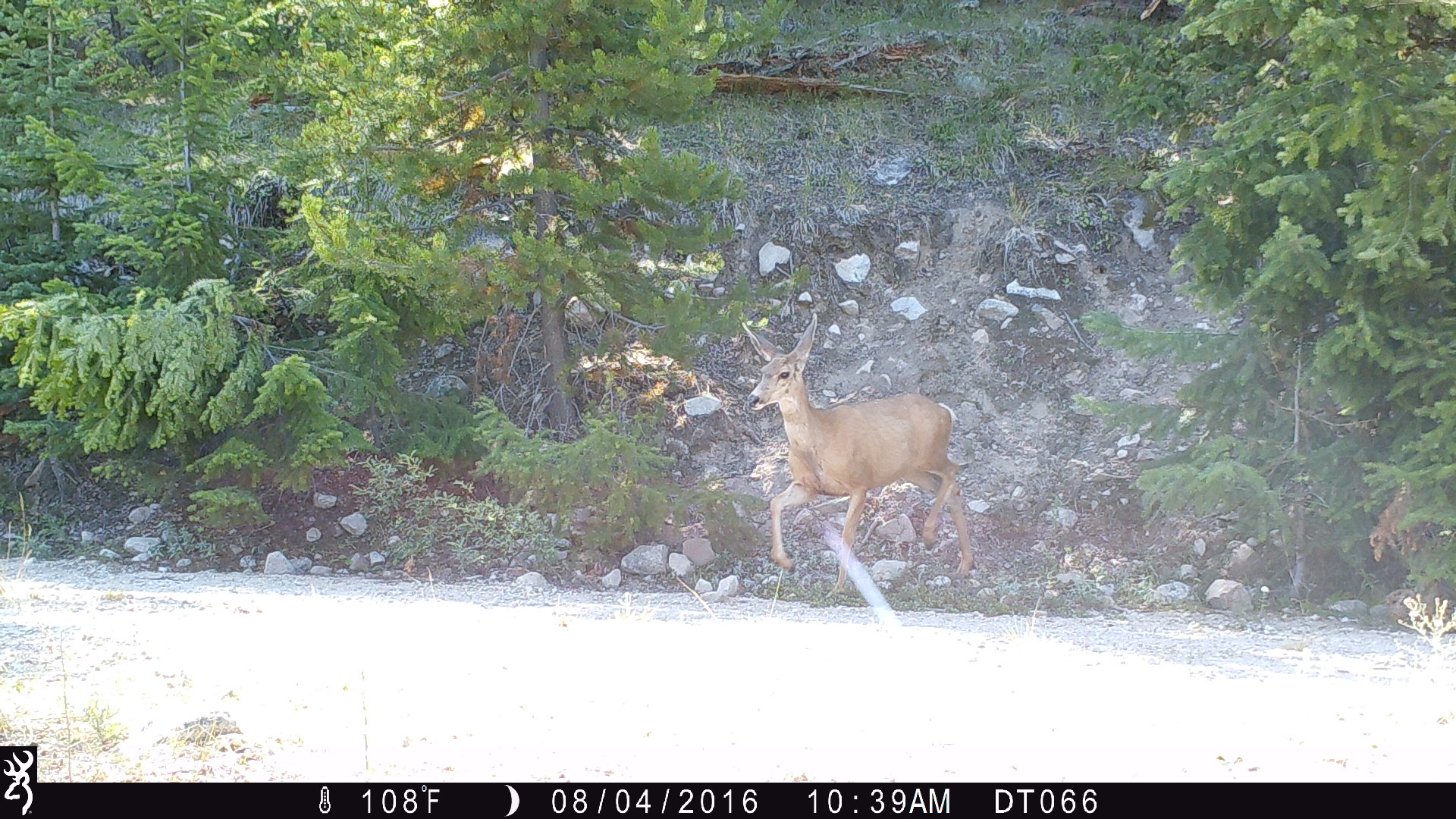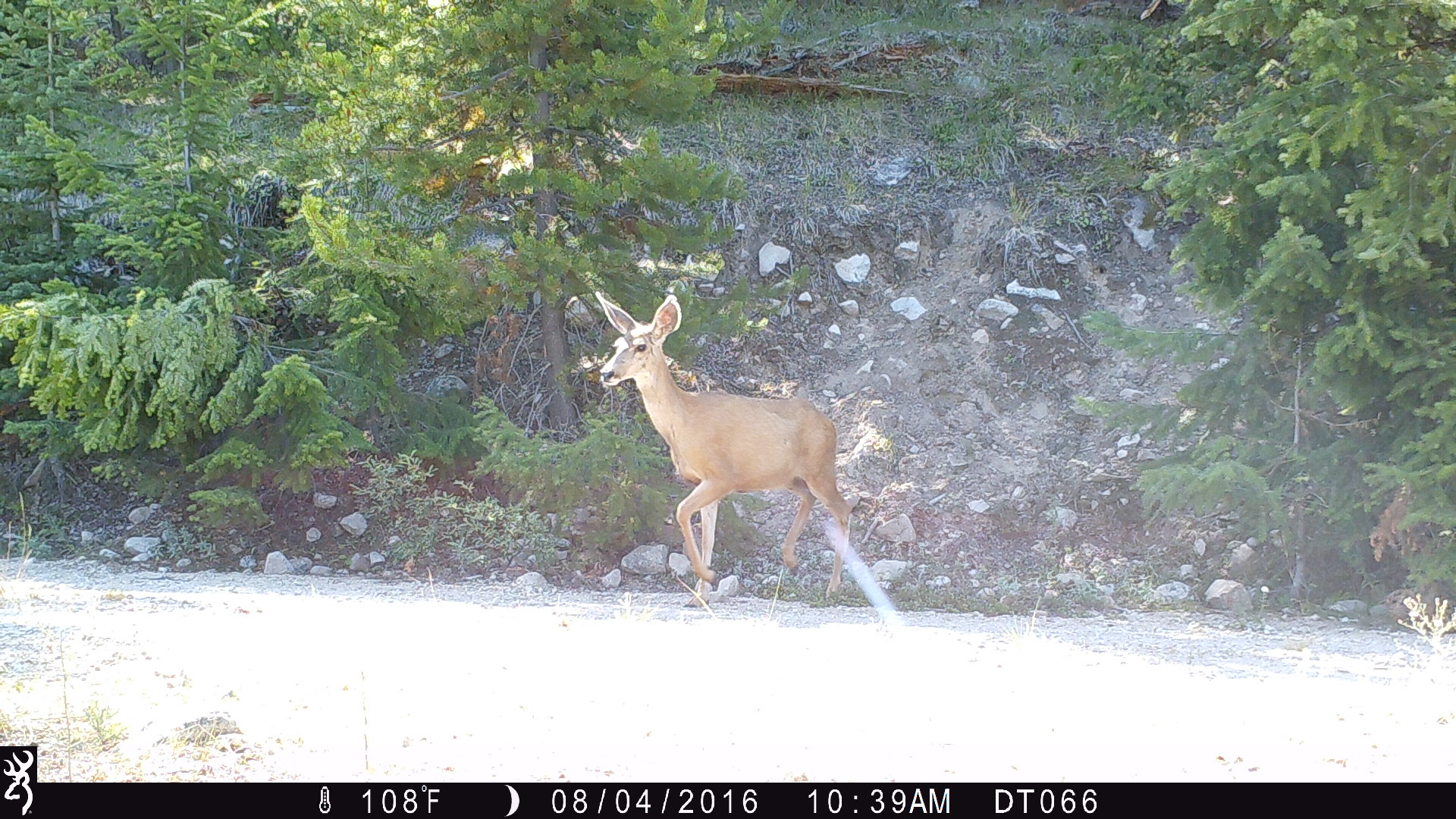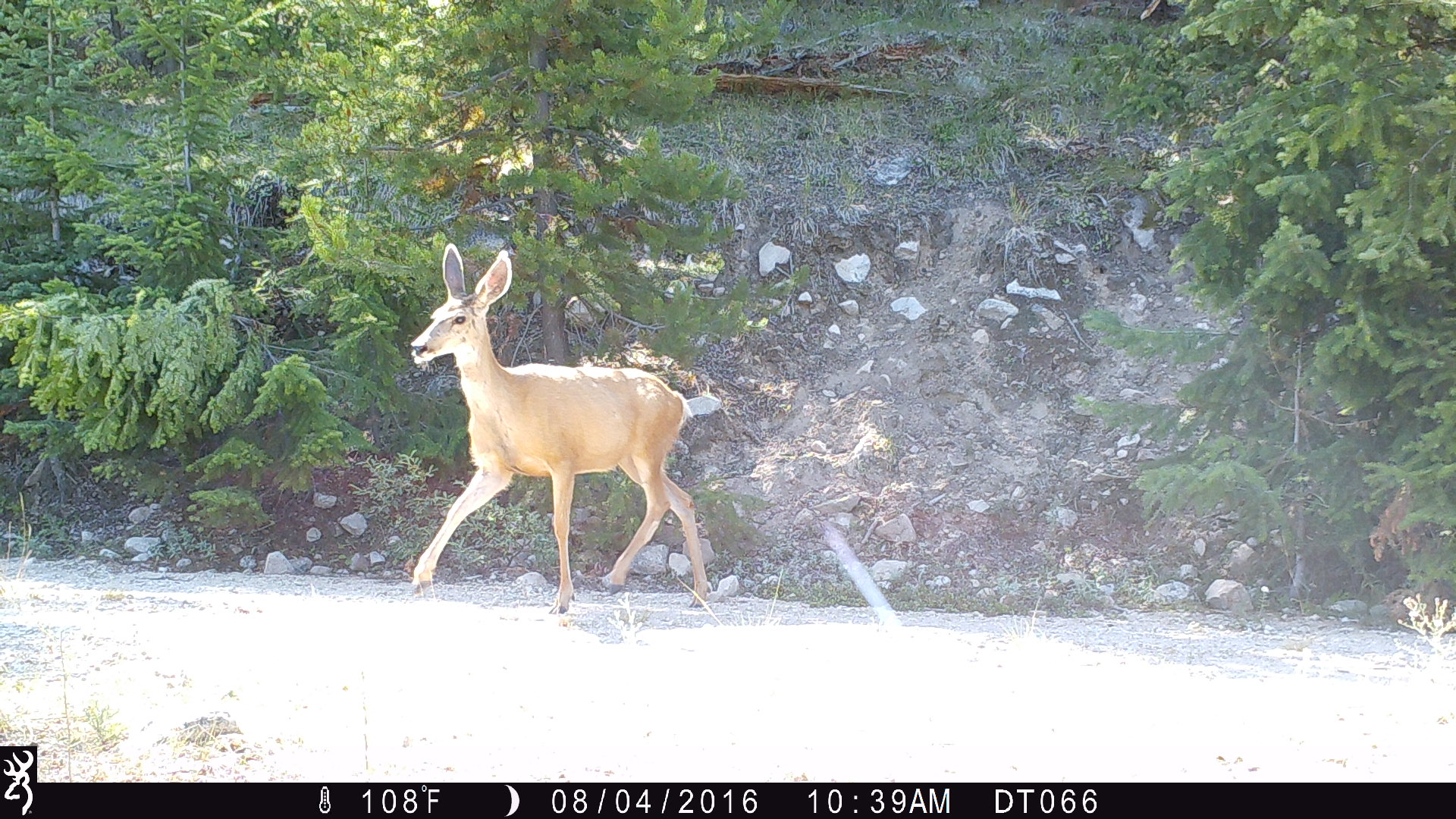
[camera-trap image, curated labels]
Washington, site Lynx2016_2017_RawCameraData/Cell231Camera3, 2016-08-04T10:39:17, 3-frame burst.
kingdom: Animalia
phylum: Chordata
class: Mammalia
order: Artiodactyla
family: Cervidae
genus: Odocoileus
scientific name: Odocoileus hemionus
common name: mule deer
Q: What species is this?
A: Odocoileus hemionus (mule deer).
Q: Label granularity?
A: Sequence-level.